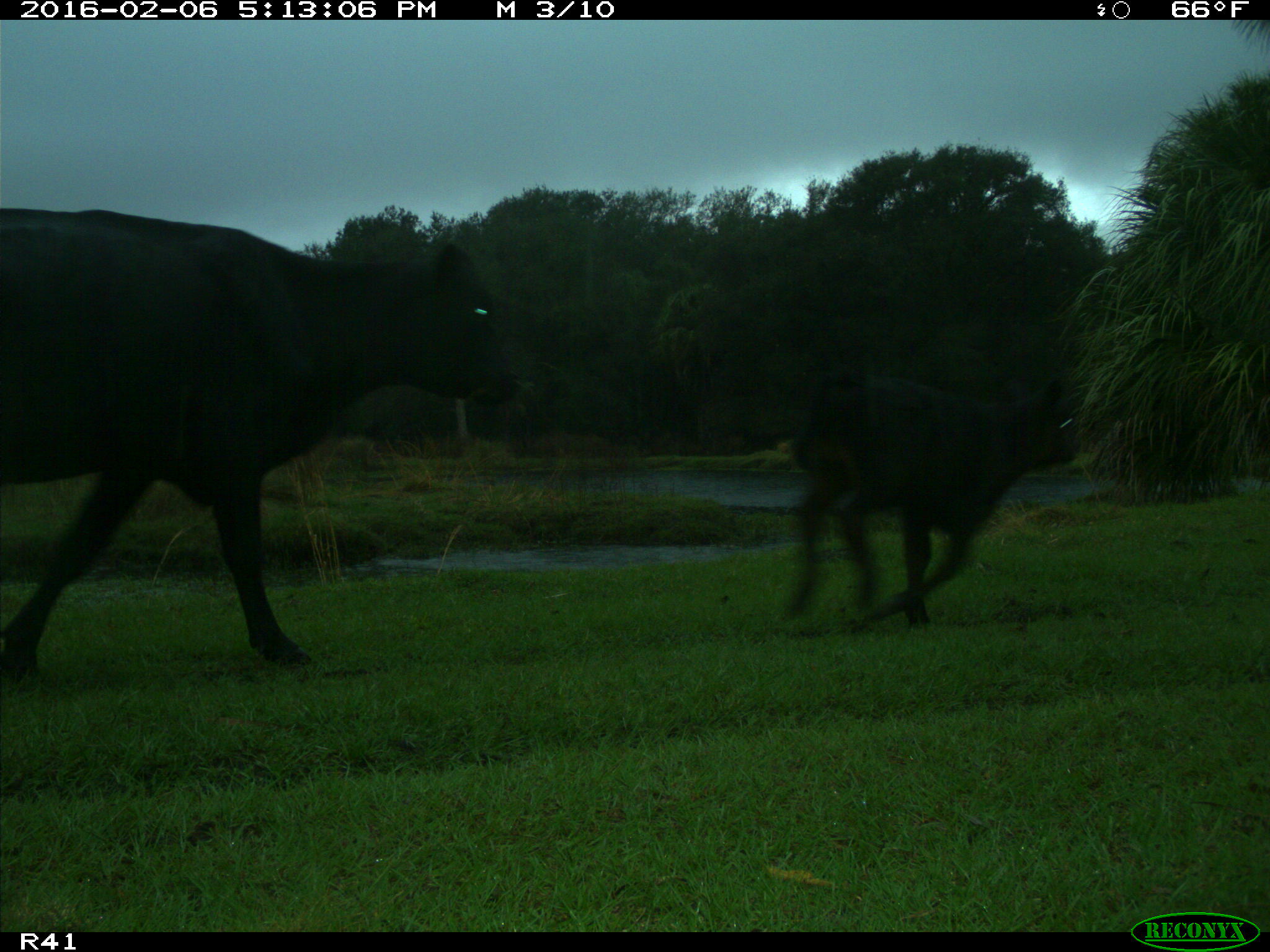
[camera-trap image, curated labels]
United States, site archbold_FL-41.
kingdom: Animalia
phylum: Chordata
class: Mammalia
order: Artiodactyla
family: Bovidae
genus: Bos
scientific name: Bos taurus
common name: domestic cow